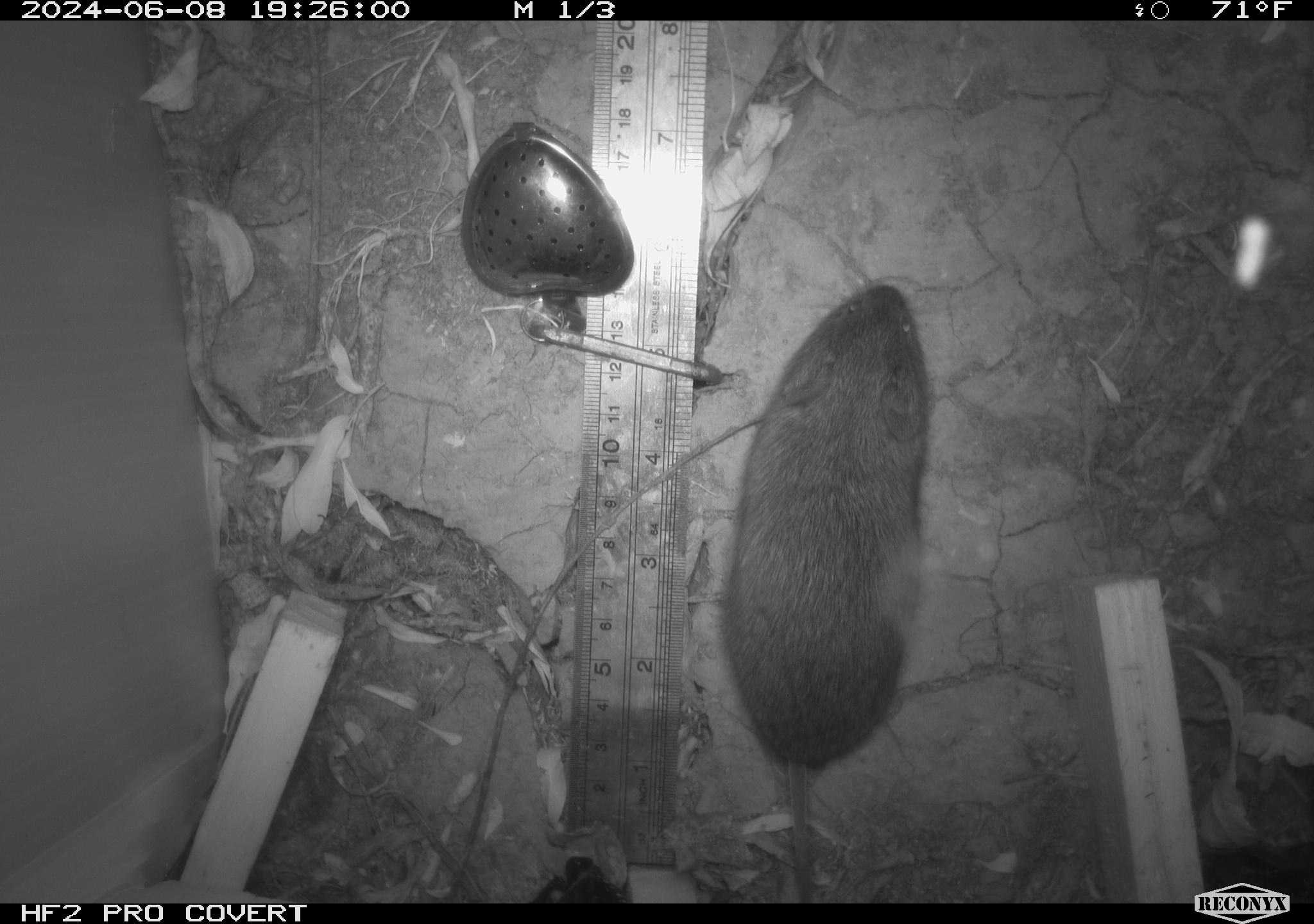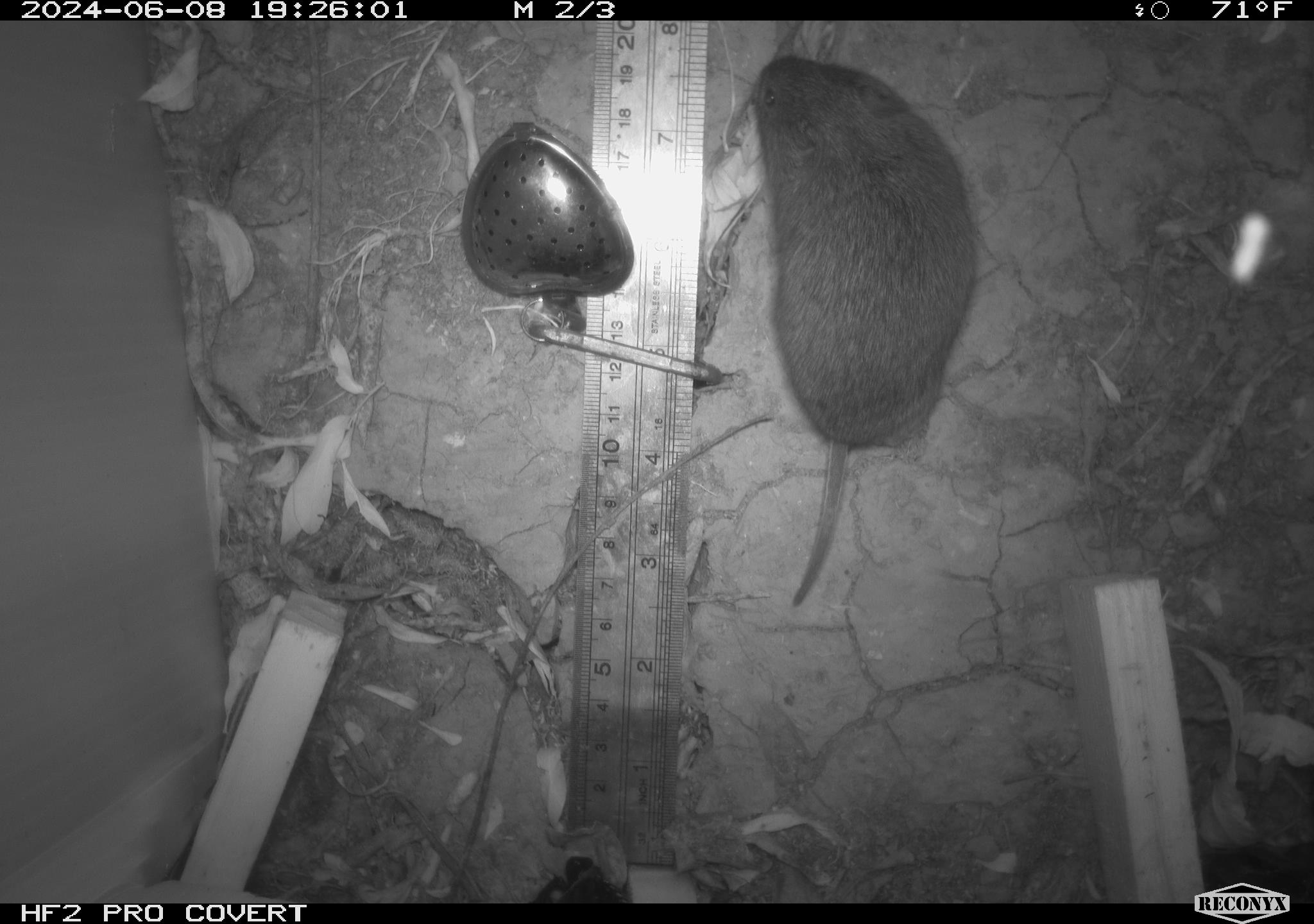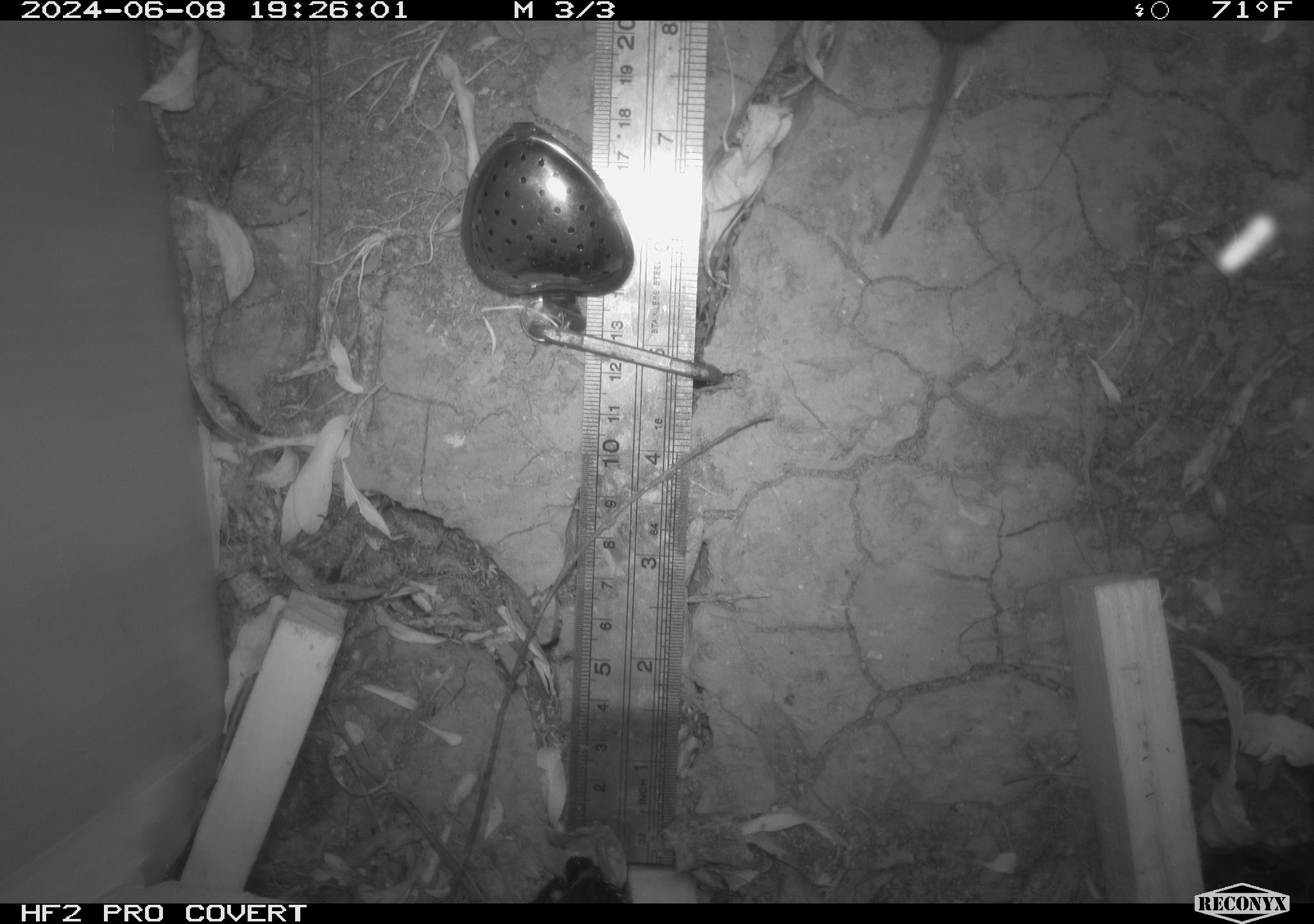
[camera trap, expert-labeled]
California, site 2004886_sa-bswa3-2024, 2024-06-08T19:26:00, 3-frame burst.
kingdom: Animalia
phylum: Chordata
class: Mammalia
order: Rodentia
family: Cricetidae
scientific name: Arvicolinae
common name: voles, lemmings, and muskrats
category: arvicolinae subfamily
Arvicolinae subfamily (voles, lemmings, and muskrats) (Arvicolinae).